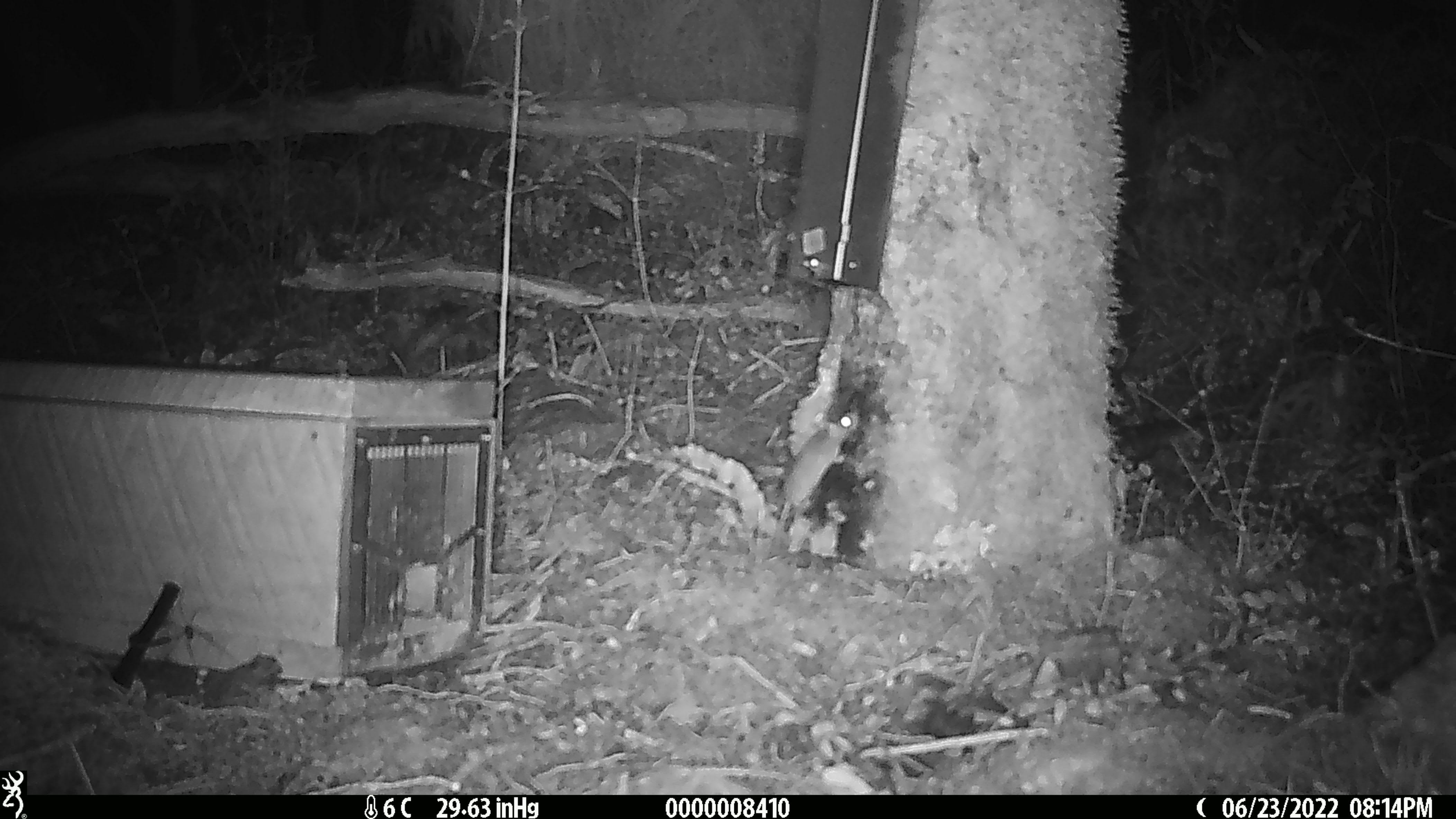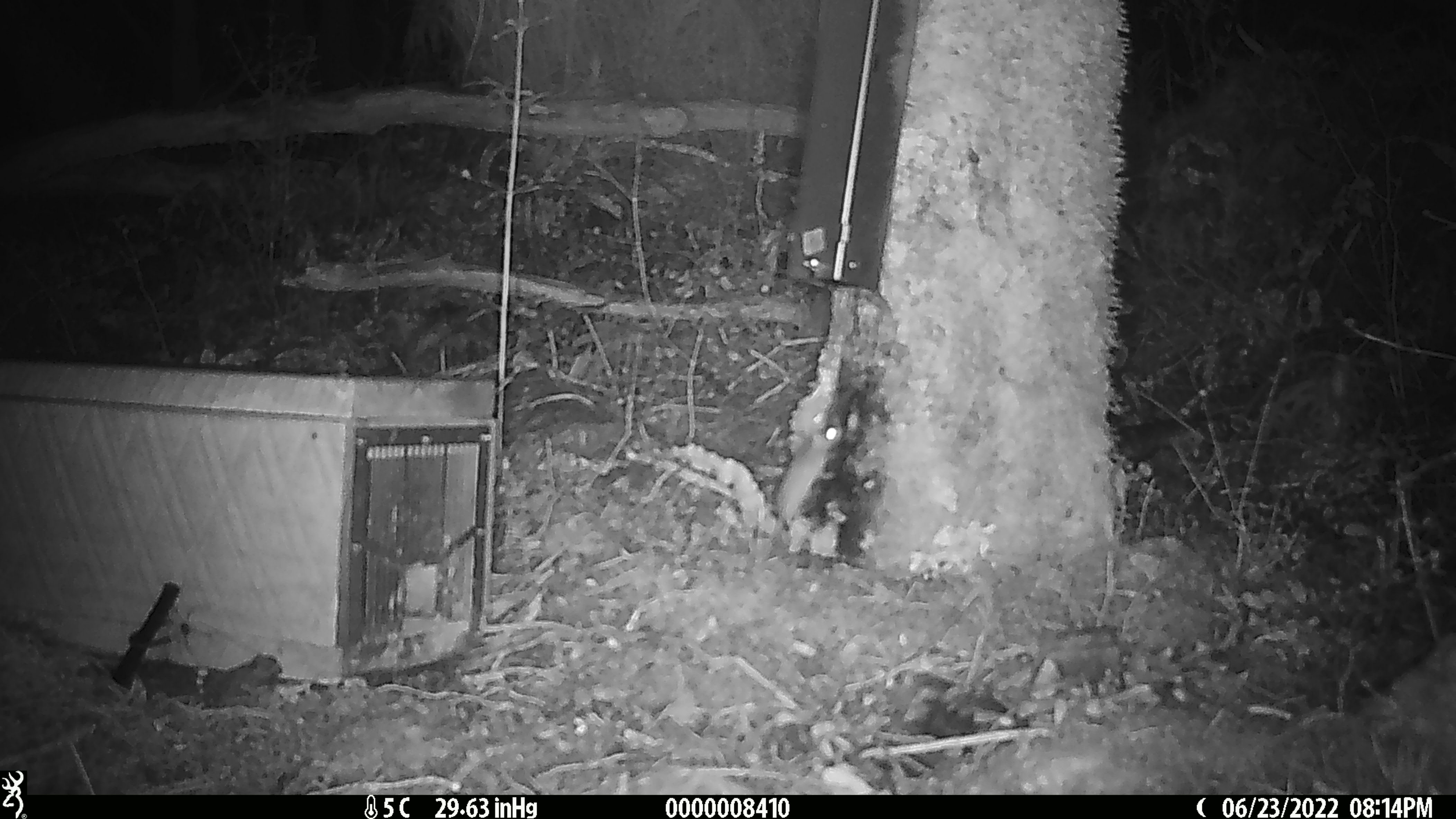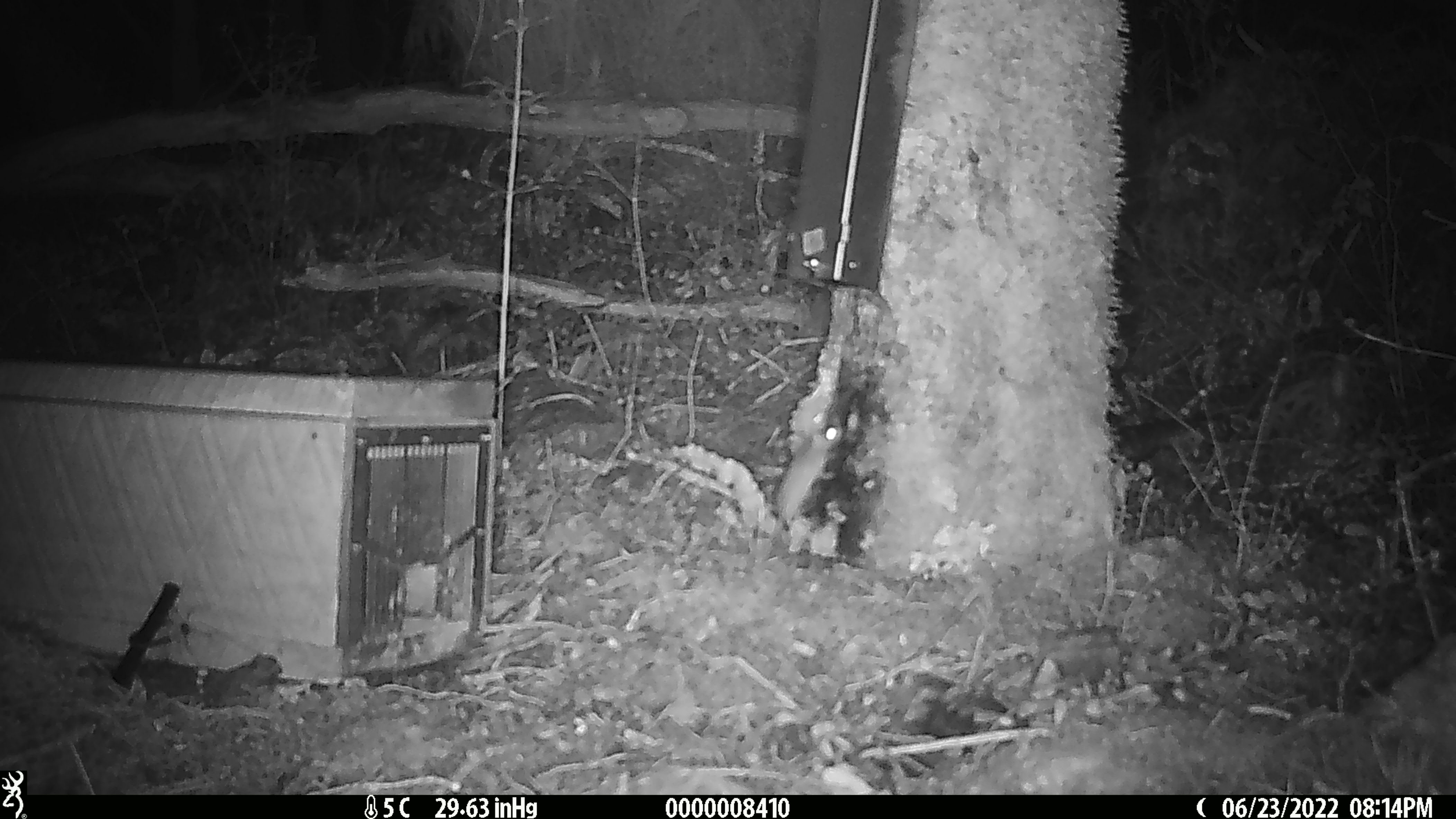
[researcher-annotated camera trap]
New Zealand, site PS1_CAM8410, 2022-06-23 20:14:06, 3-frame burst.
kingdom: Animalia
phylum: Chordata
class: Mammalia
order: Rodentia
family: Muridae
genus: Mus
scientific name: Mus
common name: mouse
Mouse (Mus).